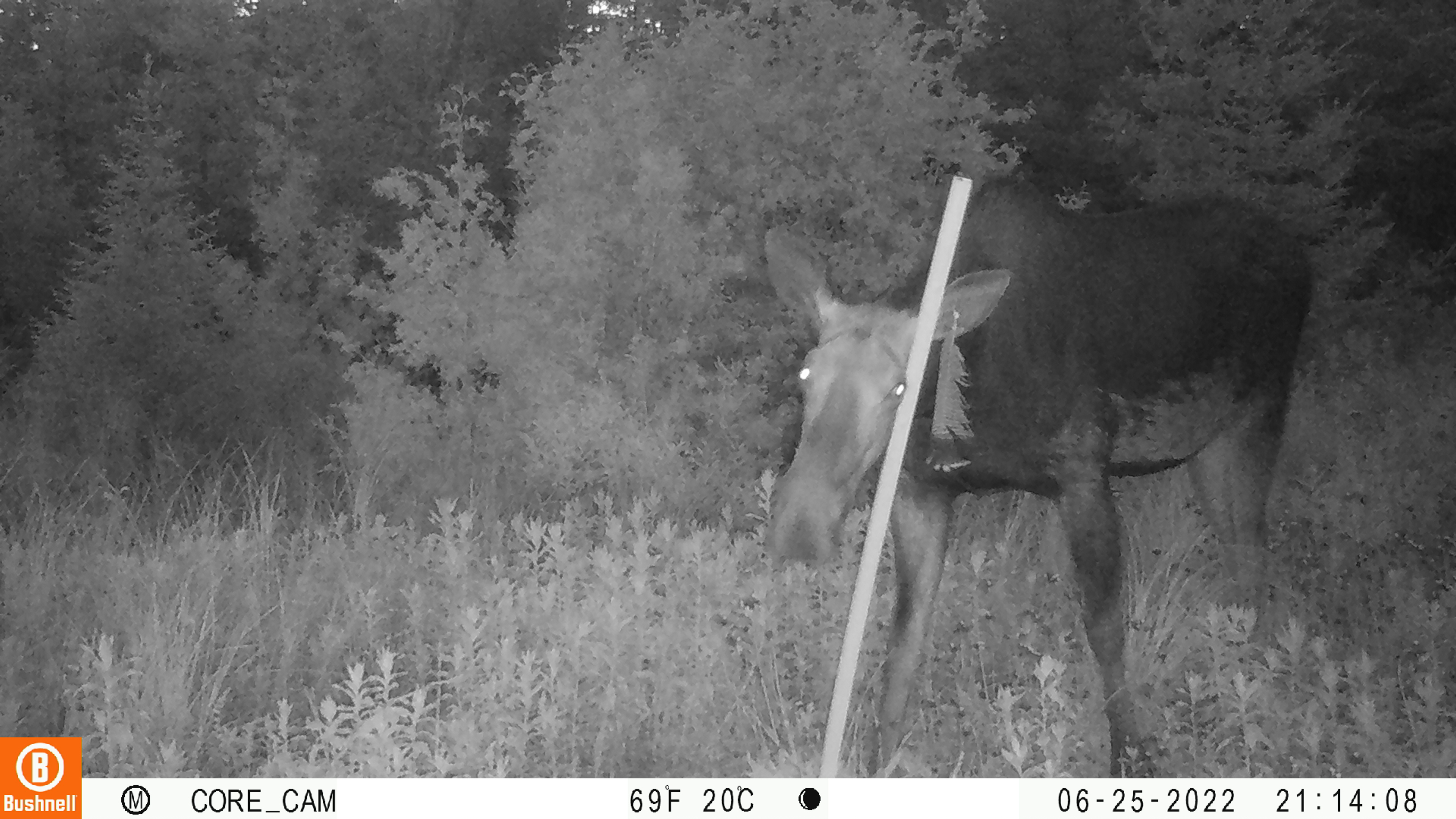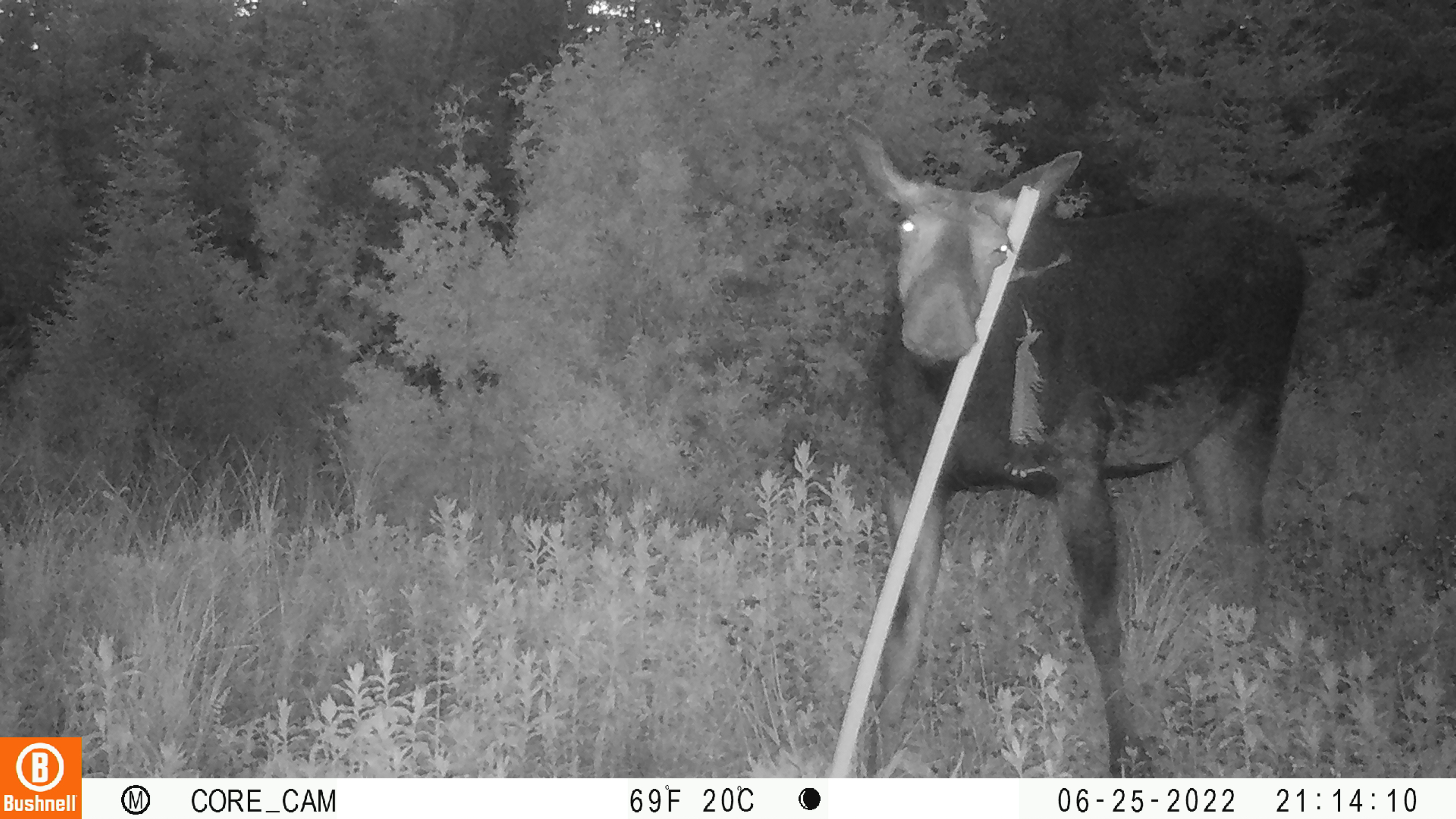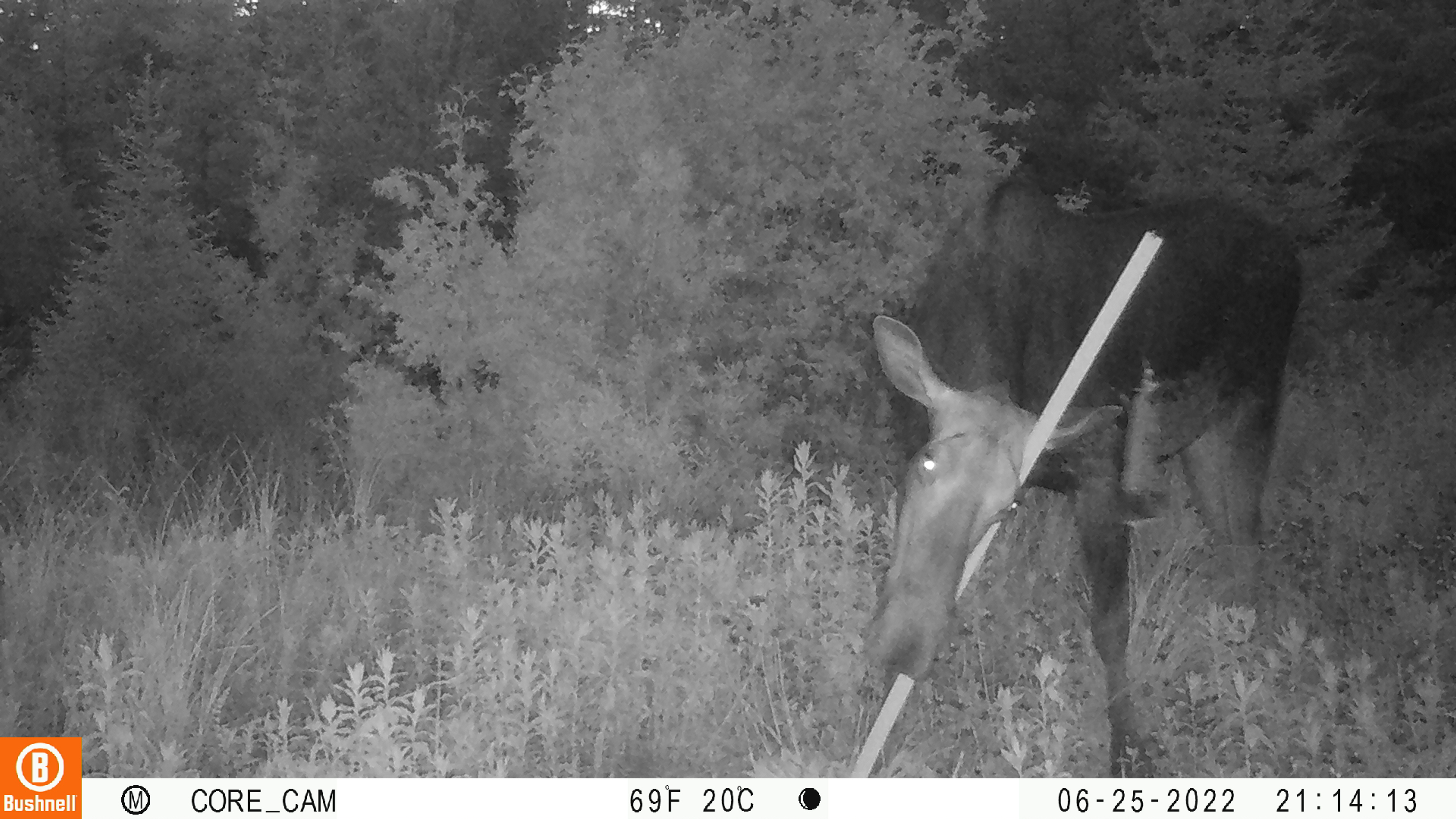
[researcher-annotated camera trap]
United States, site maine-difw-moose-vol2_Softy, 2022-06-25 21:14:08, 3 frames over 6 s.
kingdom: Animalia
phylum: Chordata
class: Mammalia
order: Artiodactyla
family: Cervidae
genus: Alces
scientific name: Alces alces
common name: moose